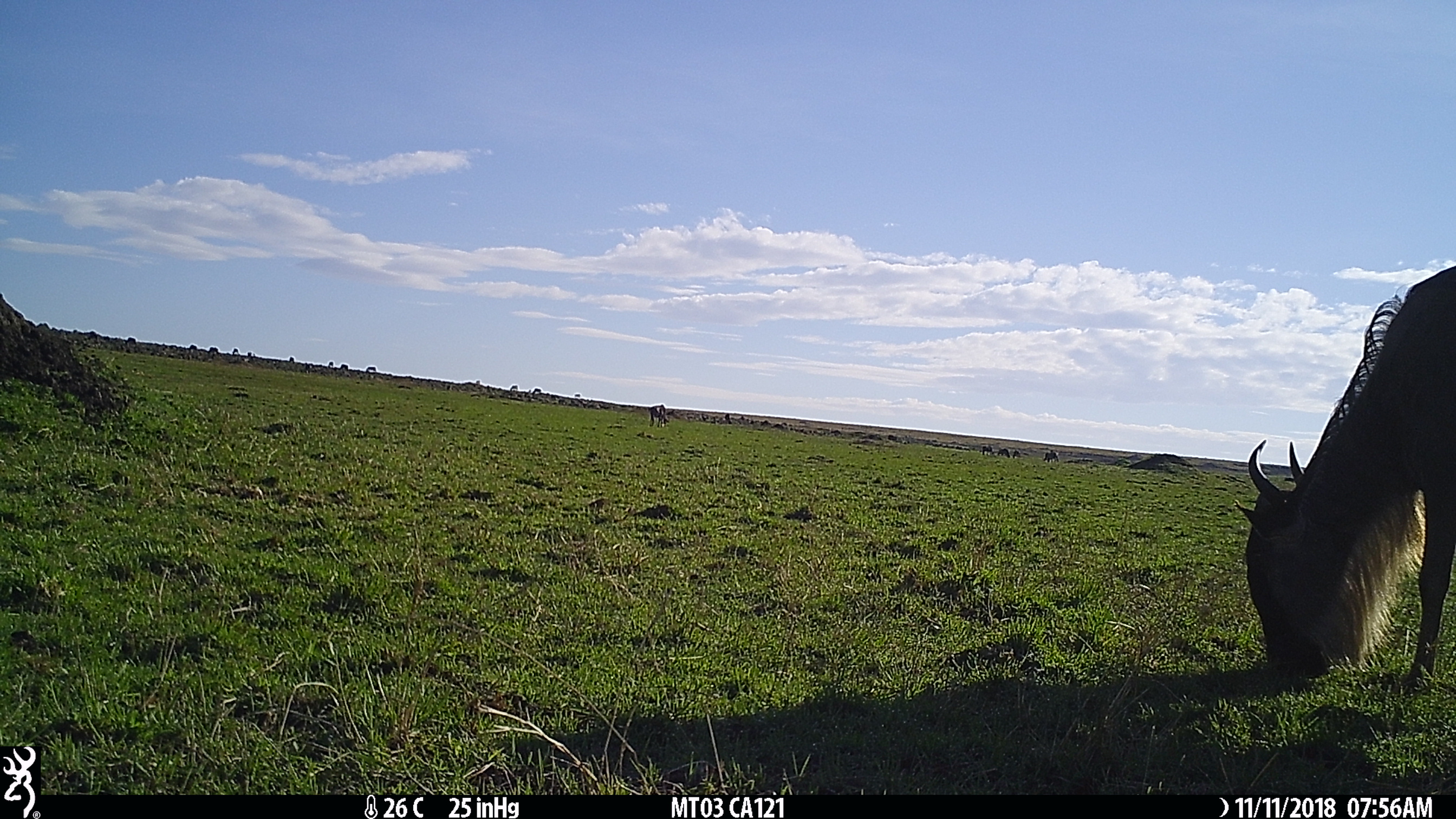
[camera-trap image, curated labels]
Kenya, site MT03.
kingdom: Animalia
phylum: Chordata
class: Mammalia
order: Artiodactyla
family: Bovidae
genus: Connochaetes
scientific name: Connochaetes taurinus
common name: blue wildebeest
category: wildebeest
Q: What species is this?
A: Wildebeest (blue wildebeest) (Connochaetes taurinus).